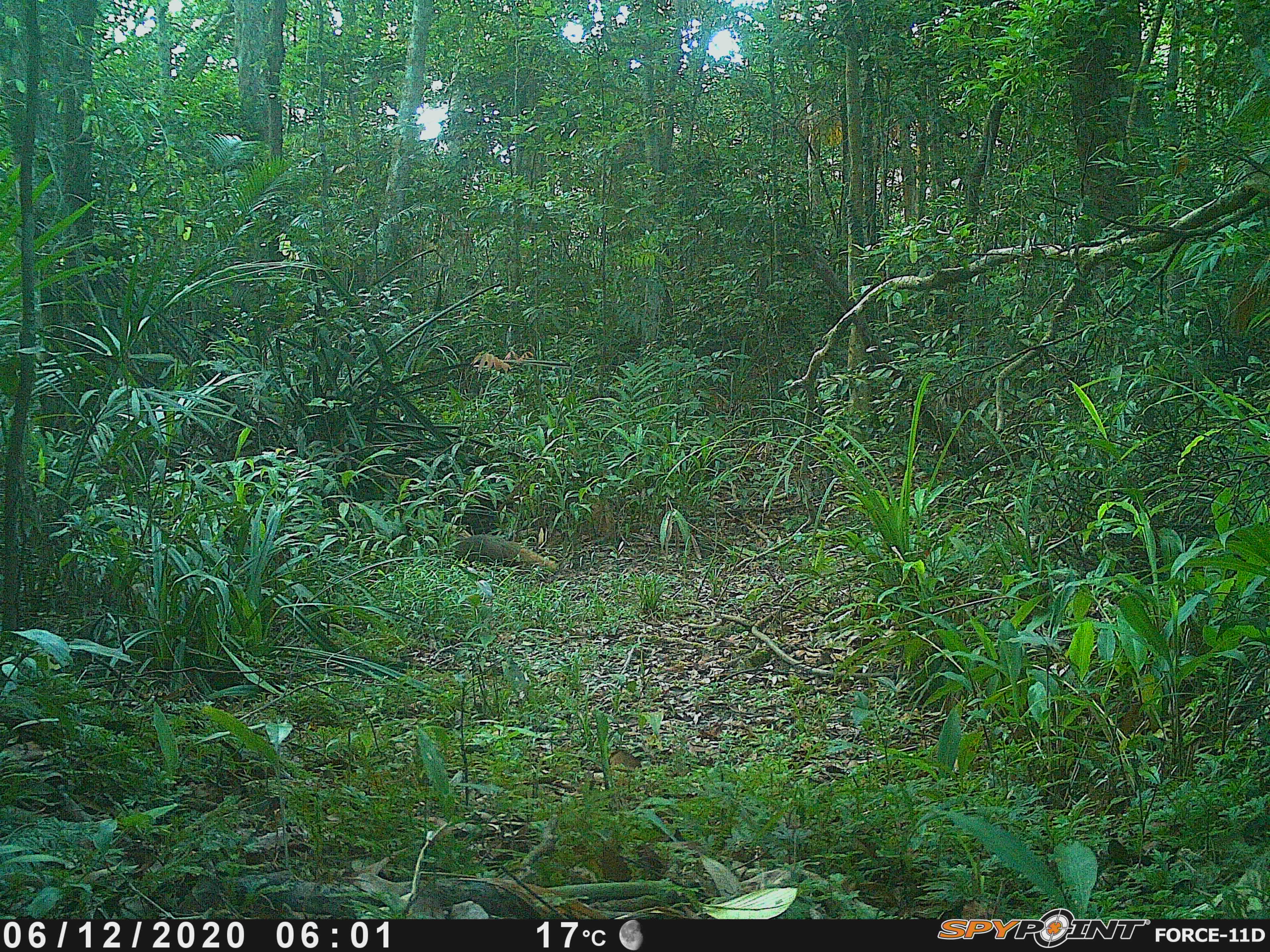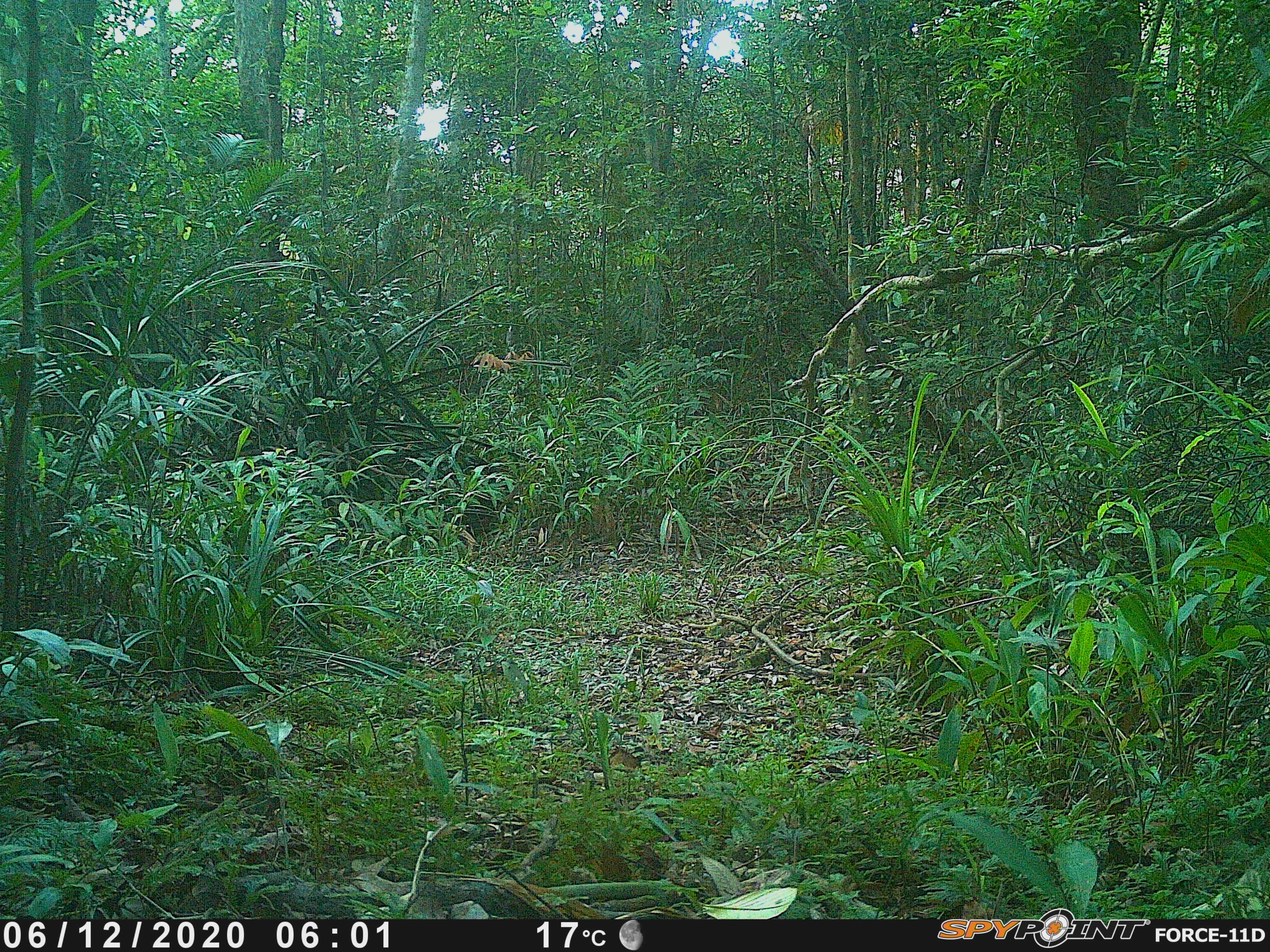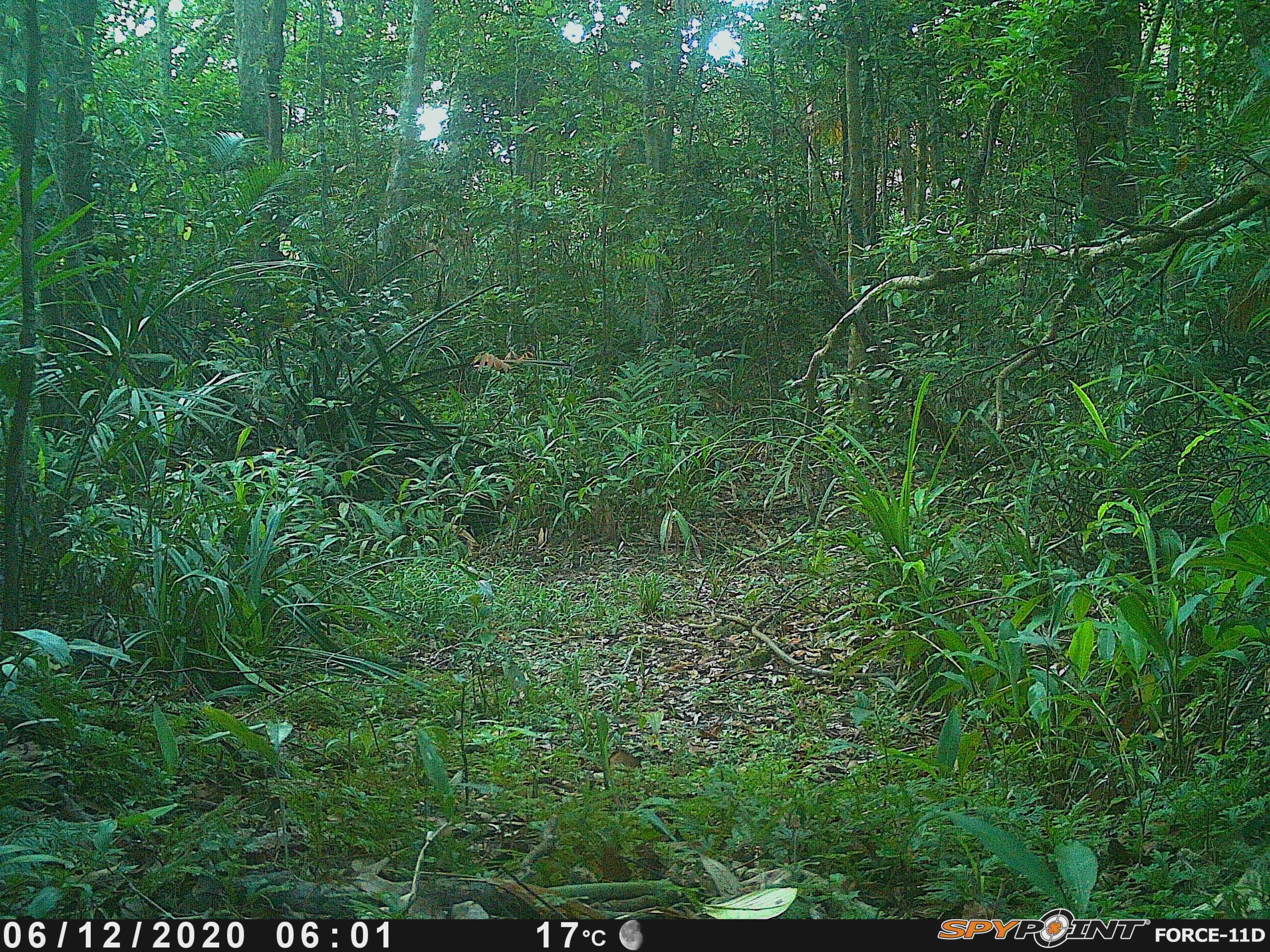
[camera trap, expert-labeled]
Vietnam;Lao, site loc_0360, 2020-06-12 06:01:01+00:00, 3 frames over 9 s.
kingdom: Animalia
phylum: Chordata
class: Mammalia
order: Carnivora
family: Herpestidae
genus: Urva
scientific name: Urva urva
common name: crab-eating mongoose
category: crab eating mongoose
Crab eating mongoose (crab-eating mongoose) (Urva urva). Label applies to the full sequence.